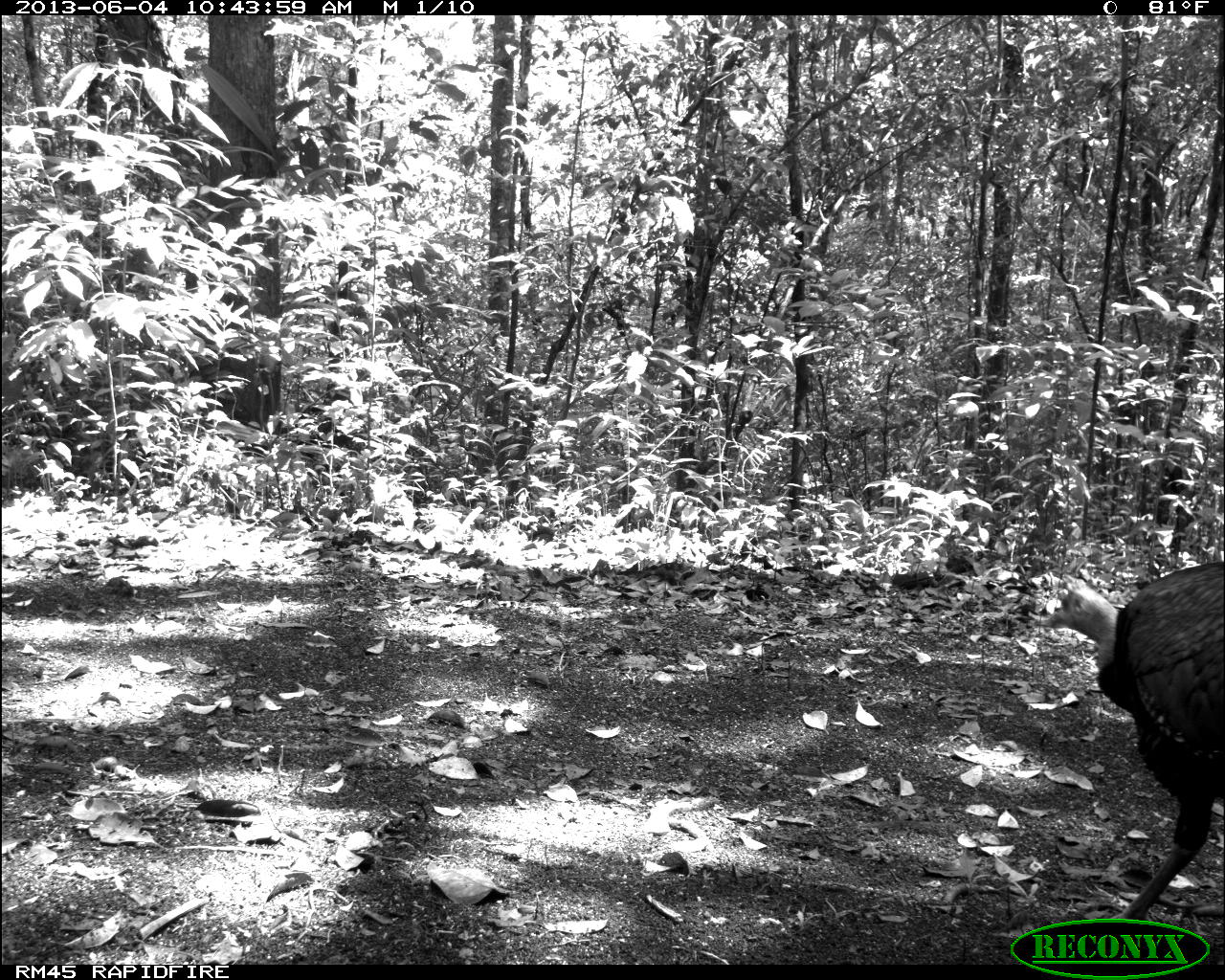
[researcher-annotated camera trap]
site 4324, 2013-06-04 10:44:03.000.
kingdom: Animalia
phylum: Chordata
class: Aves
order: Galliformes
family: Phasianidae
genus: Meleagris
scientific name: Meleagris ocellata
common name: ocellated turkey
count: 1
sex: male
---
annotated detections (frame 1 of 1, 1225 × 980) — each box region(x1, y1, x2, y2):
meleagris ocellata: region(1040, 559, 1225, 963)